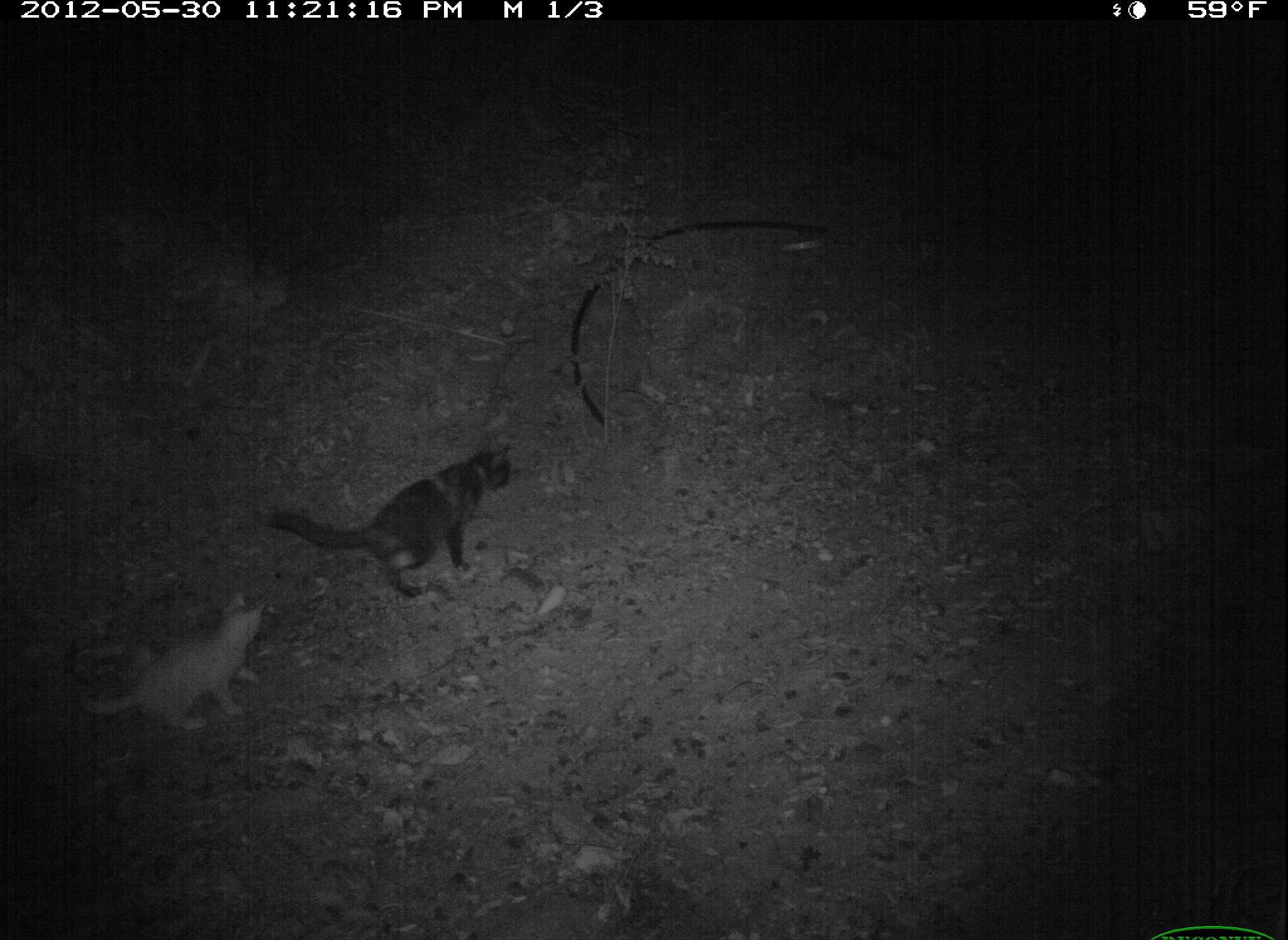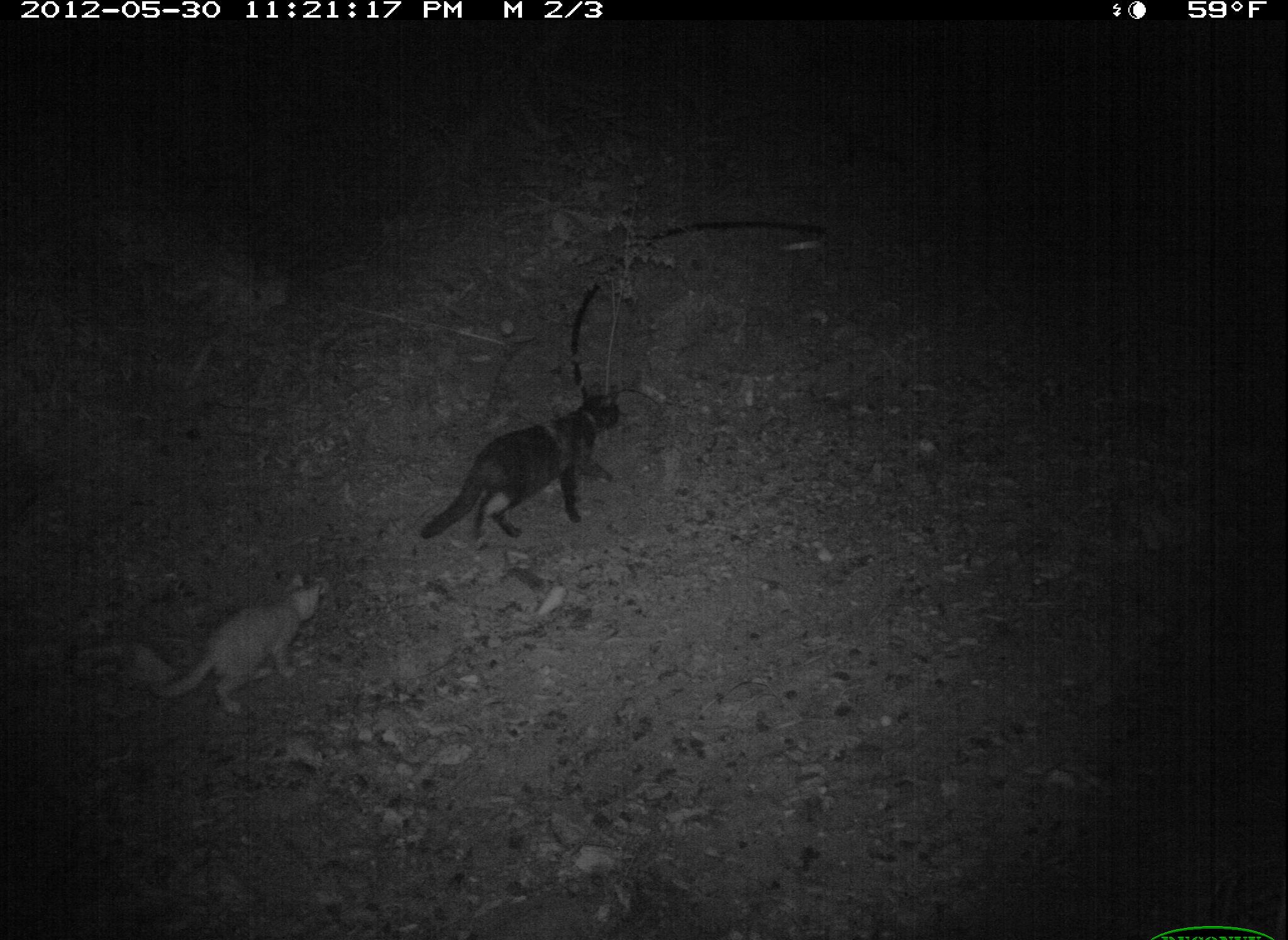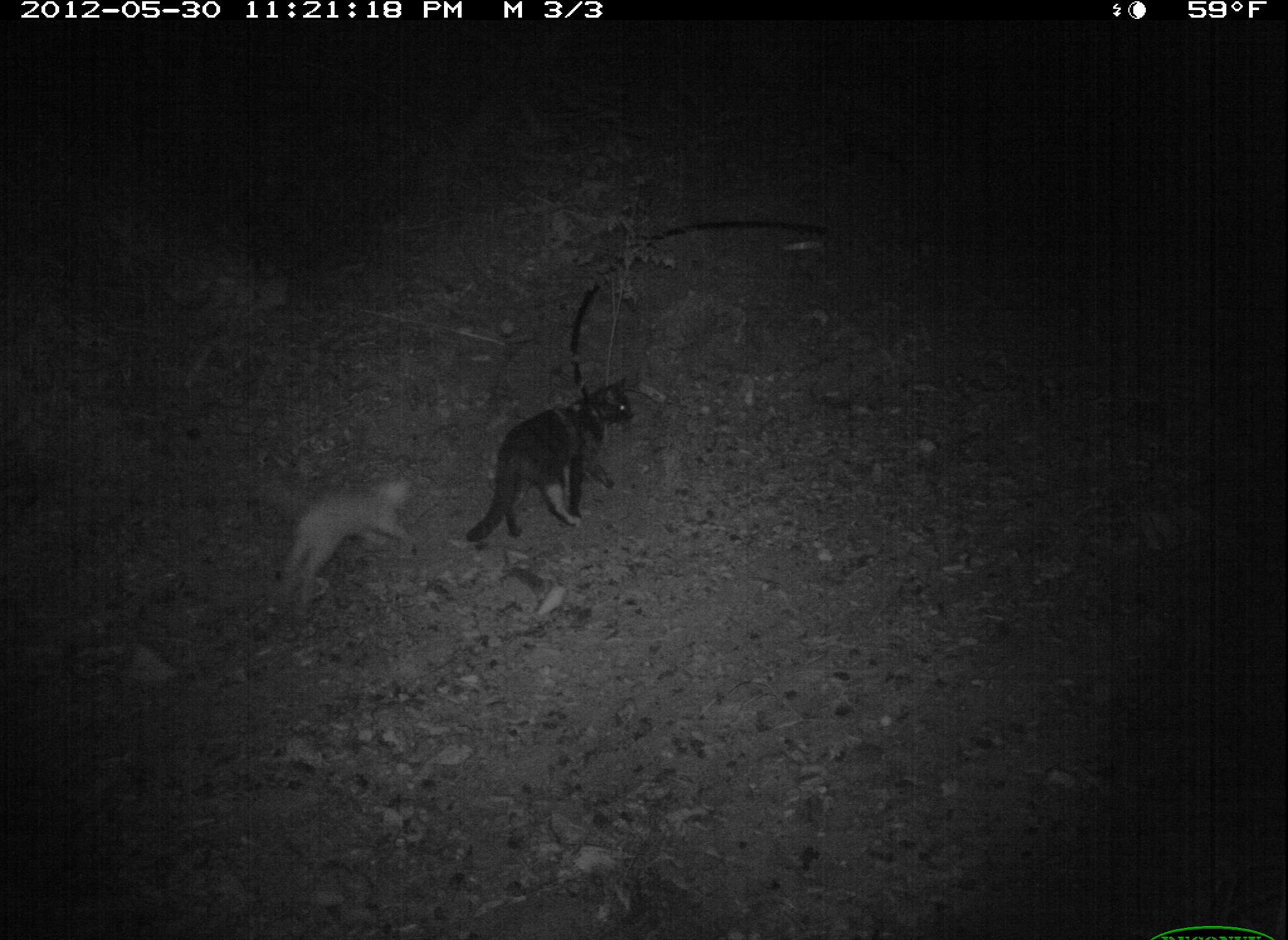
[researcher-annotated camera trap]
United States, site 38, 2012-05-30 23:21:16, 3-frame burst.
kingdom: Animalia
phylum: Chordata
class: Mammalia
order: Carnivora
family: Felidae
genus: Felis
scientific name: Felis catus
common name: cat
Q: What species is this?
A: Cat (Felis catus).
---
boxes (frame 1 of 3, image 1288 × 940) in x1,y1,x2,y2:
cat: 264,432,547,610; 77,590,287,744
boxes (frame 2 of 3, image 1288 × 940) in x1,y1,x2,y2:
cat: 422,370,655,572; 155,559,343,728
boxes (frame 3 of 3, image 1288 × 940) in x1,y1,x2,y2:
cat: 464,358,654,561; 258,456,427,599